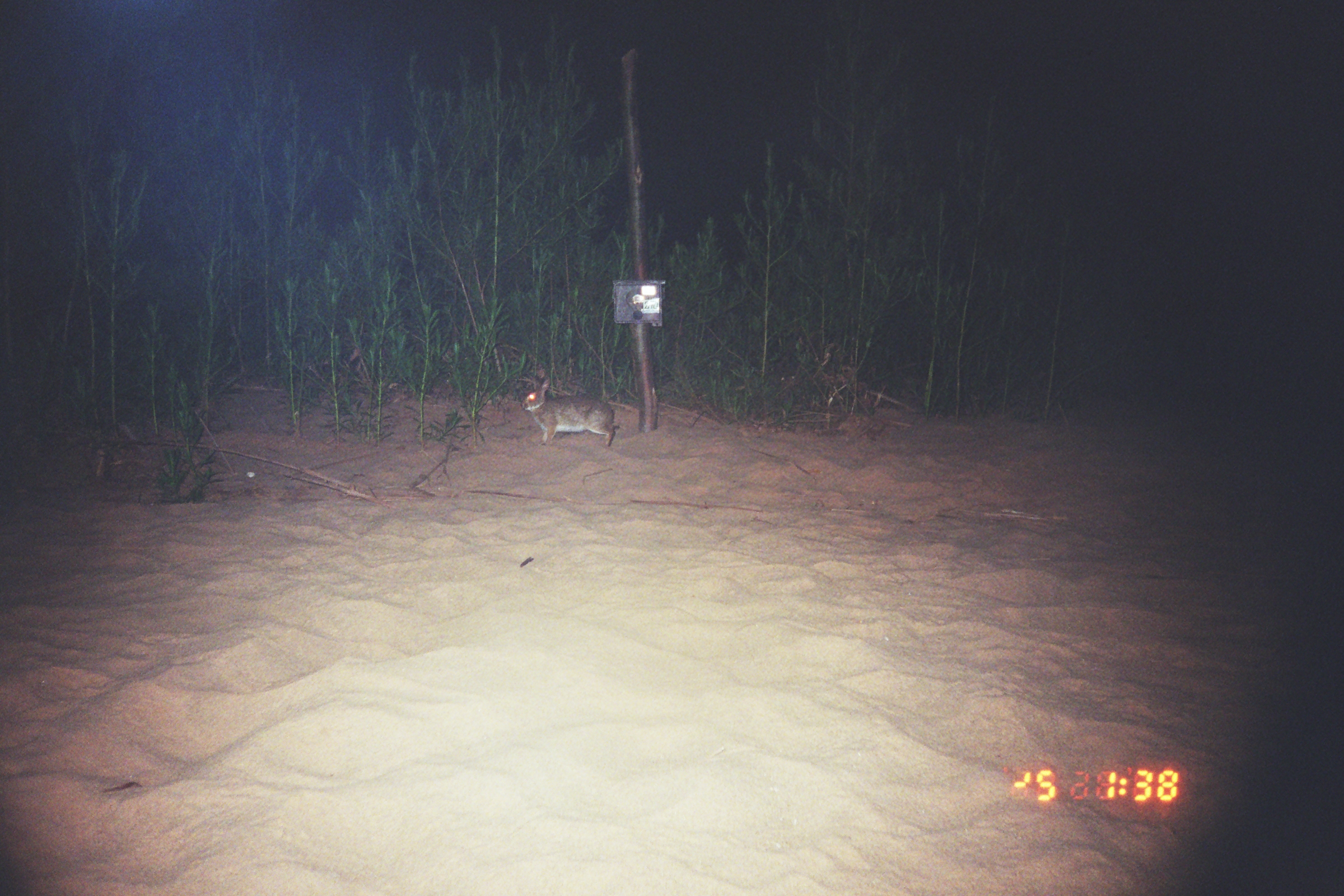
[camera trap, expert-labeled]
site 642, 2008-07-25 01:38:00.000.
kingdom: Animalia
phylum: Chordata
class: Mammalia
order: Lagomorpha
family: Leporidae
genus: Sylvilagus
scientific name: Sylvilagus brasiliensis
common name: tapeti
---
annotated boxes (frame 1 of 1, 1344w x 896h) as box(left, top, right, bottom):
sylvilagus brasiliensis: box(520, 377, 615, 446)